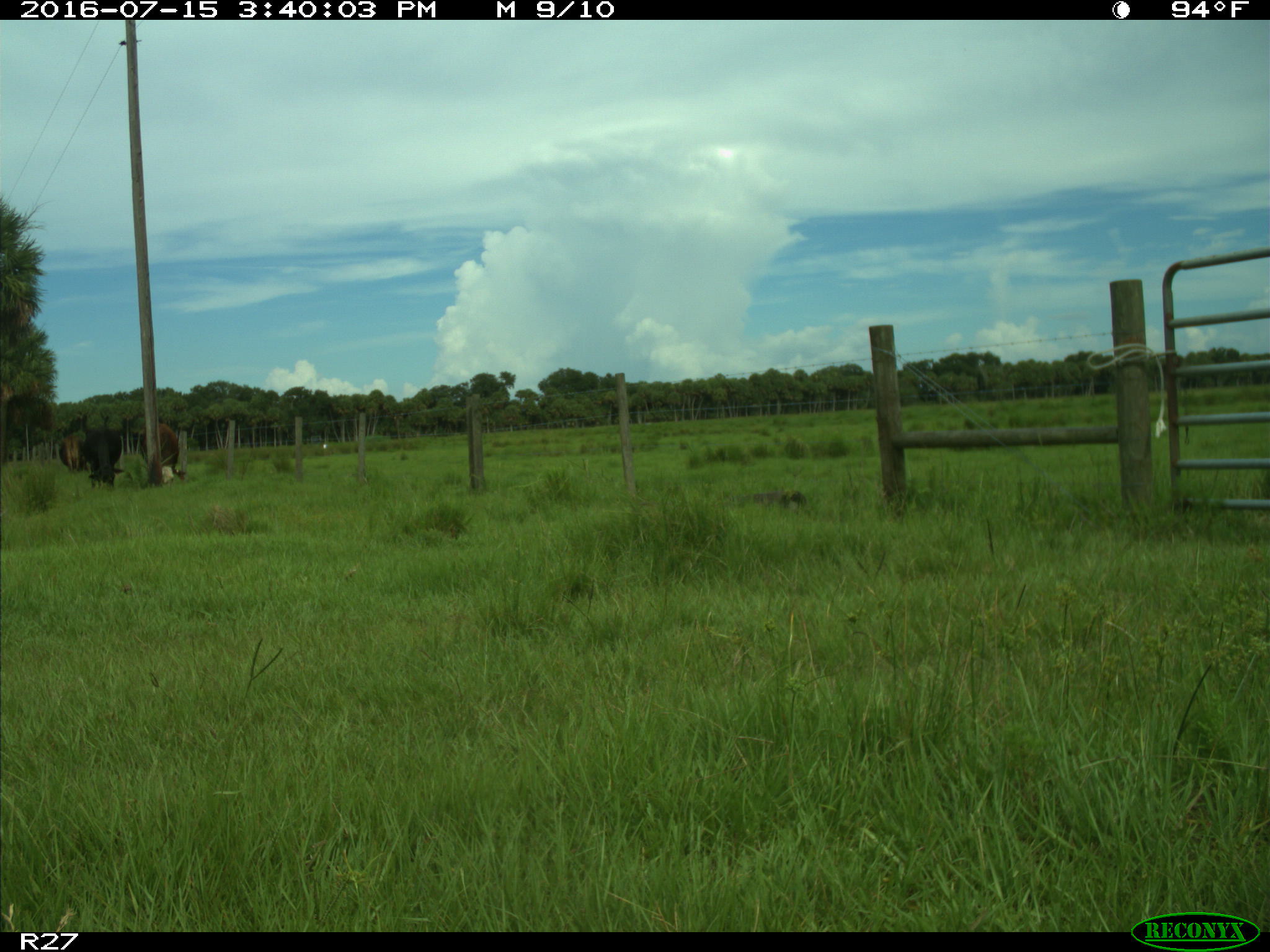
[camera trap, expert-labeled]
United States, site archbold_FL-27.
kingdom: Animalia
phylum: Chordata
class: Mammalia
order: Artiodactyla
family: Bovidae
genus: Bos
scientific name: Bos taurus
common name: domestic cow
Bos taurus (domestic cow).